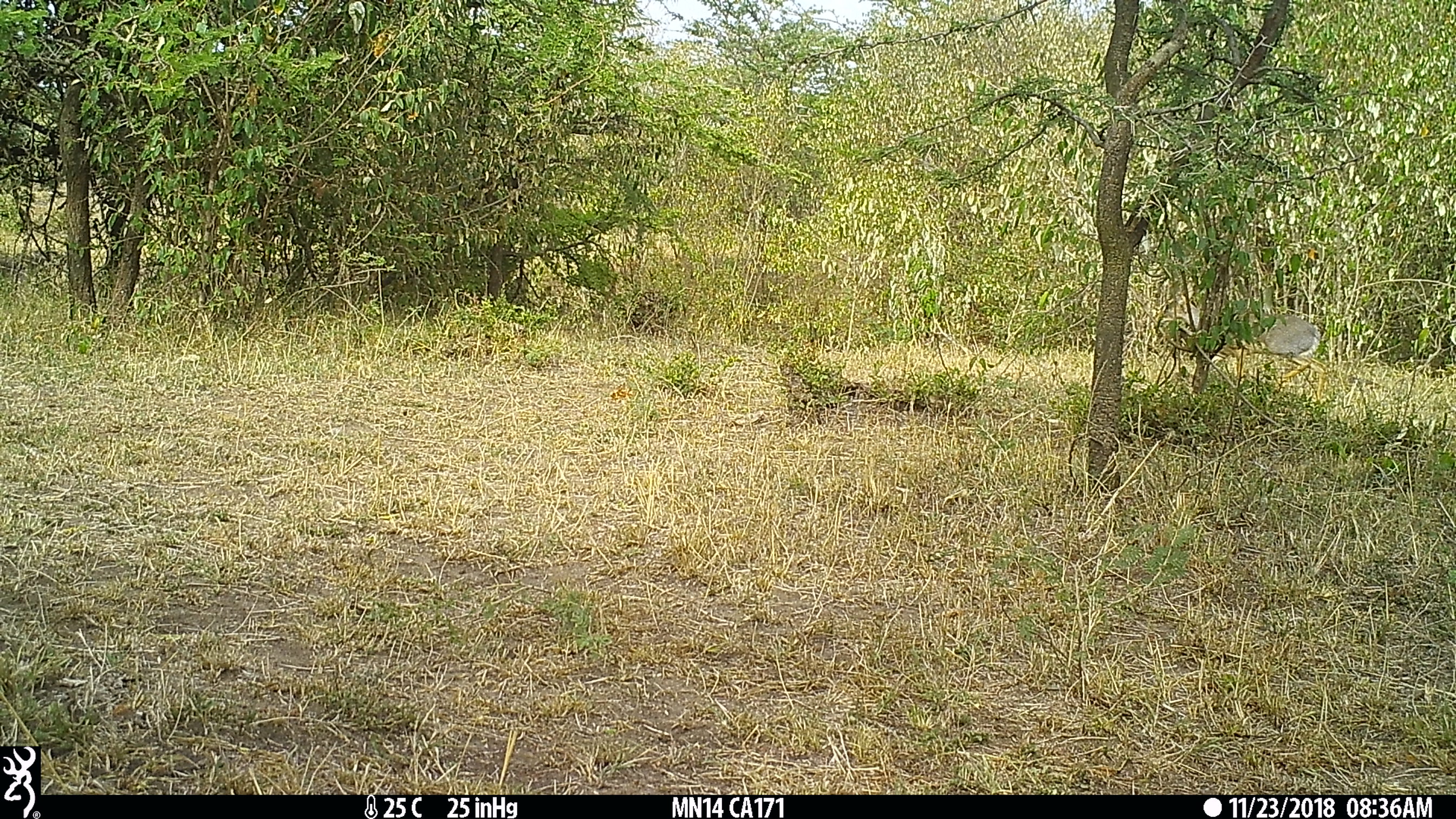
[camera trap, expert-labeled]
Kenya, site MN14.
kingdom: Animalia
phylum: Chordata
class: Mammalia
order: Artiodactyla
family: Bovidae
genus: Madoqua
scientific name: Madoqua kirkii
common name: kirk's dik-dik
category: dikdik